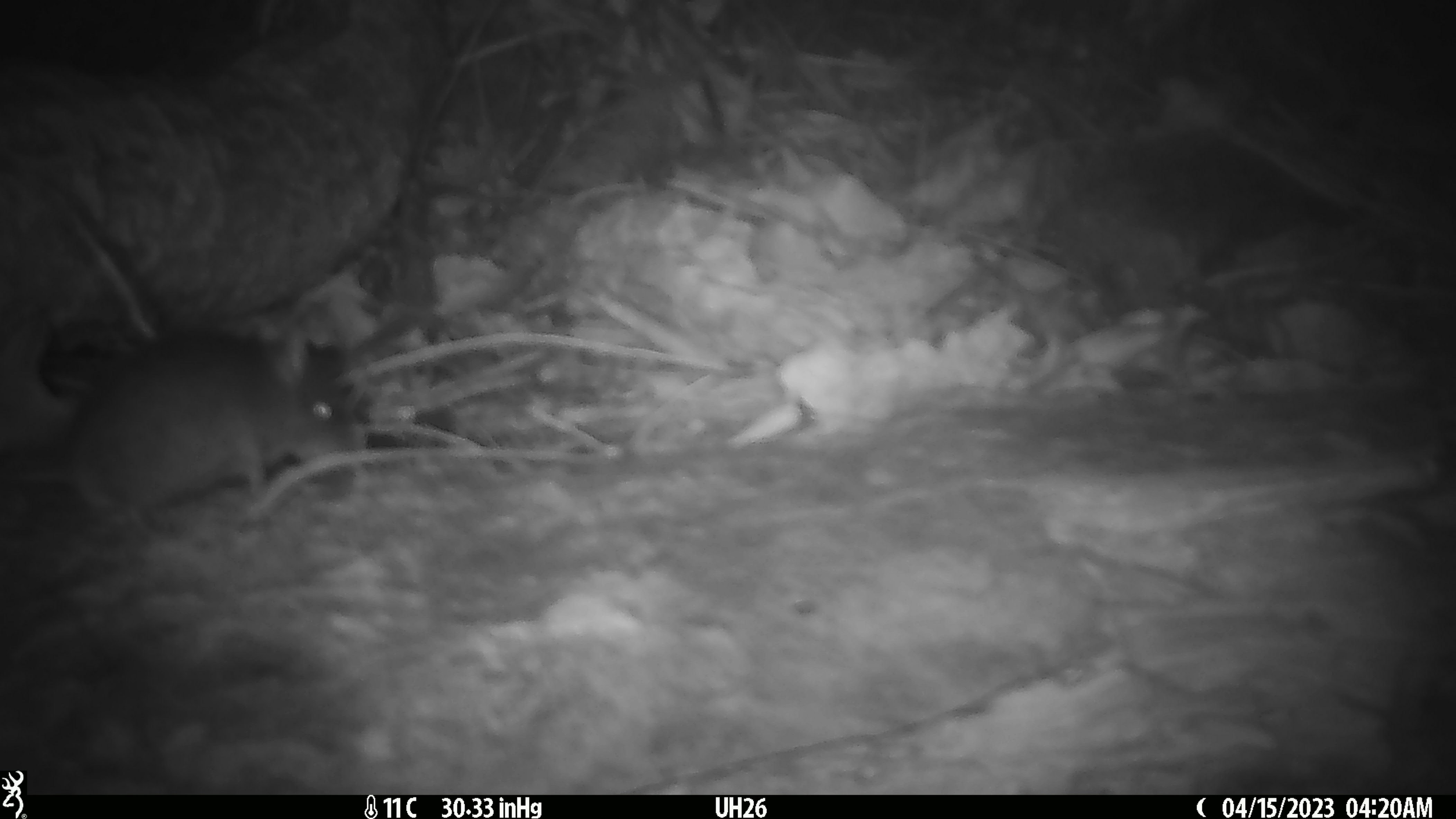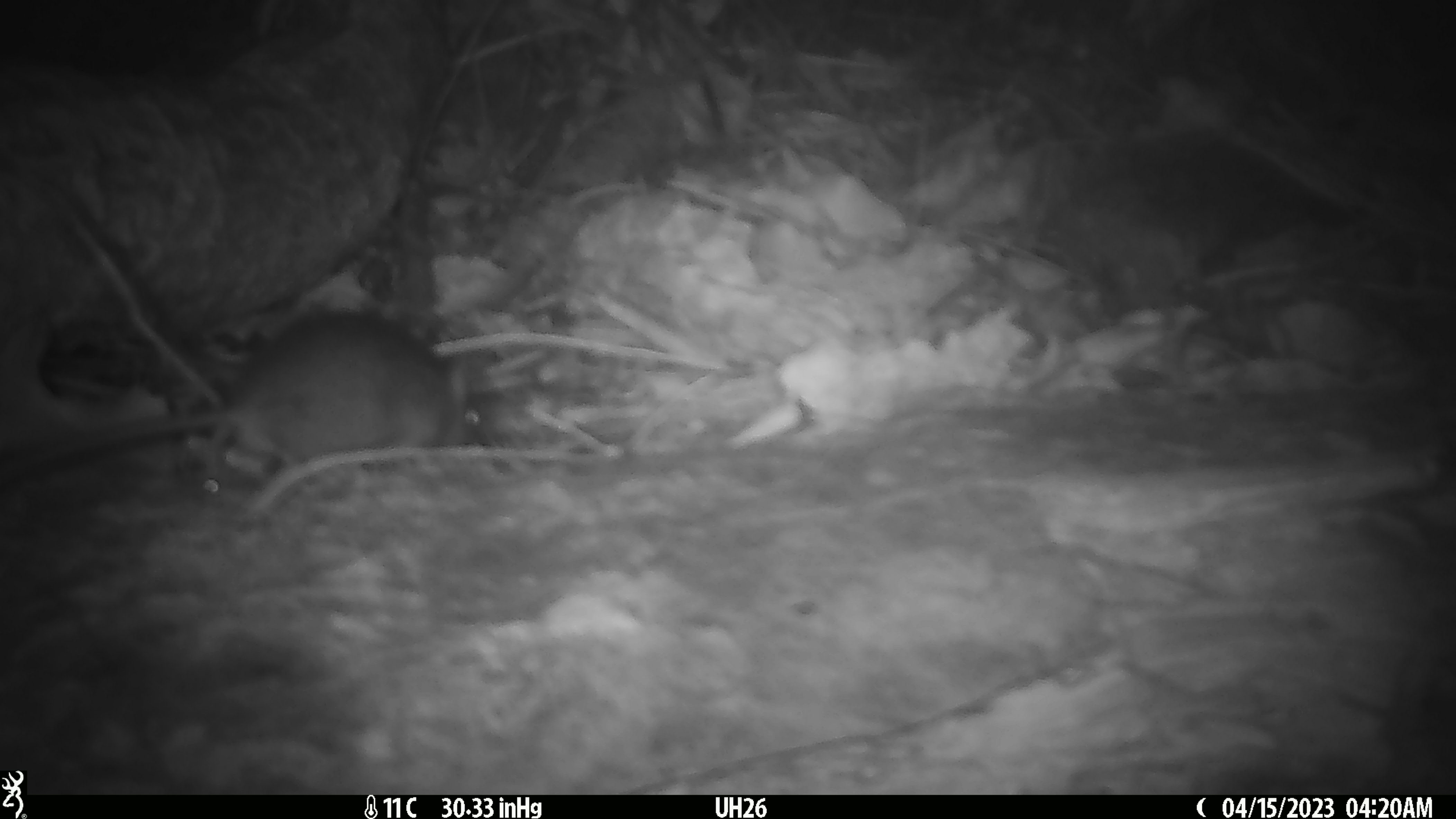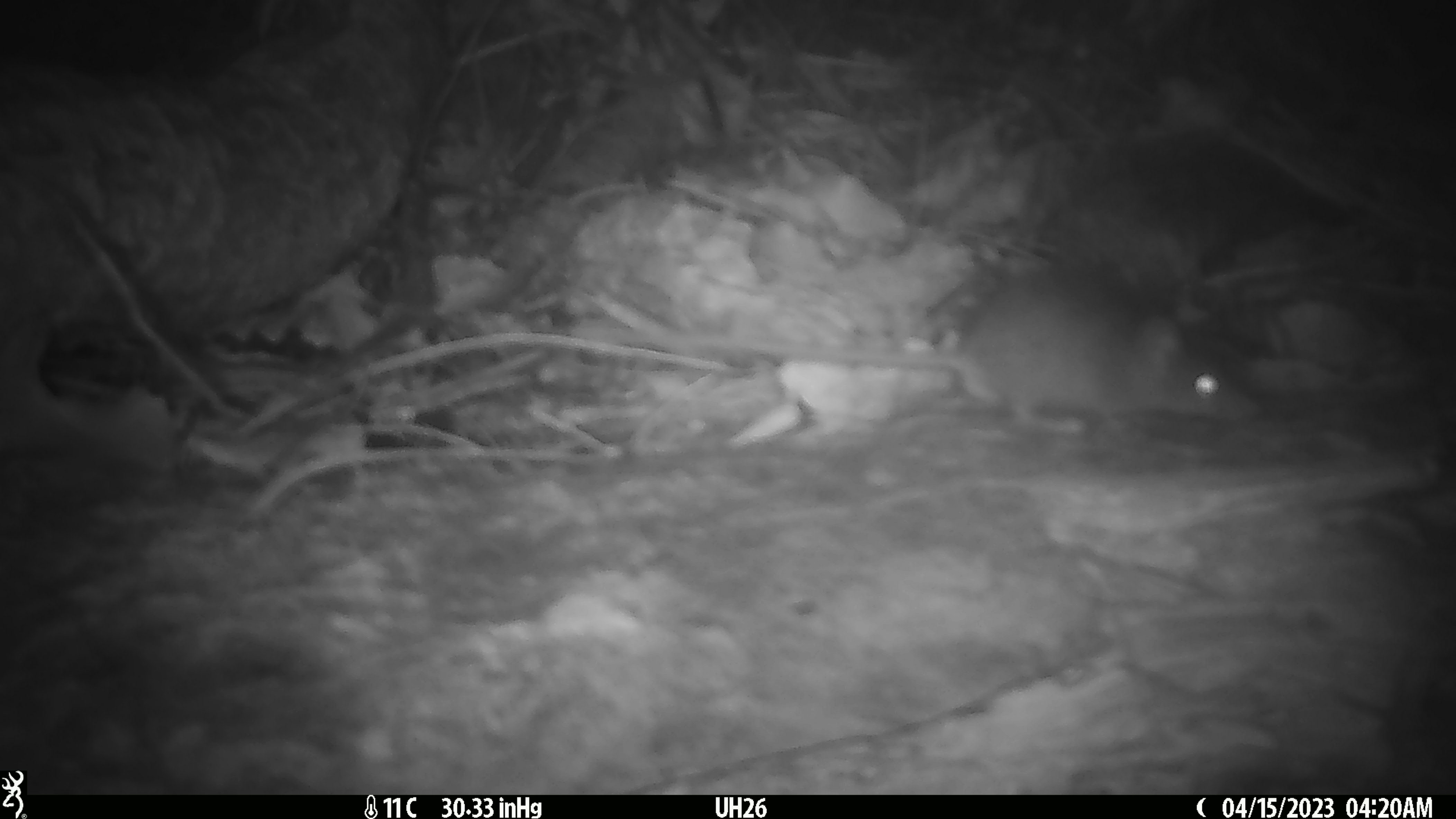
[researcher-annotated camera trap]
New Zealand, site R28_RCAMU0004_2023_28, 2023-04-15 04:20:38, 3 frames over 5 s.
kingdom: Animalia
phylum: Chordata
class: Mammalia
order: Rodentia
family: Muridae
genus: Mus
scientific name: Mus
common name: mouse